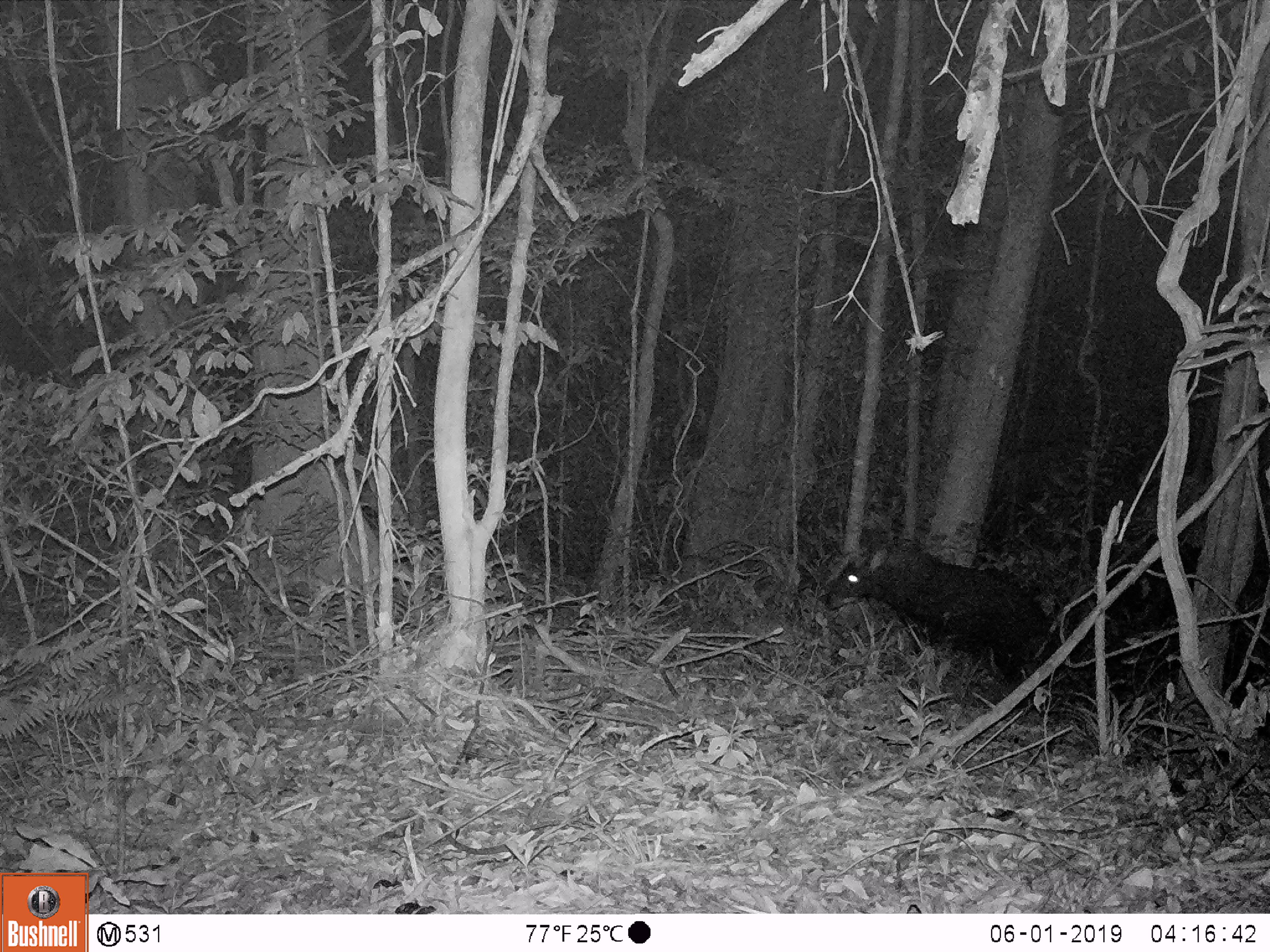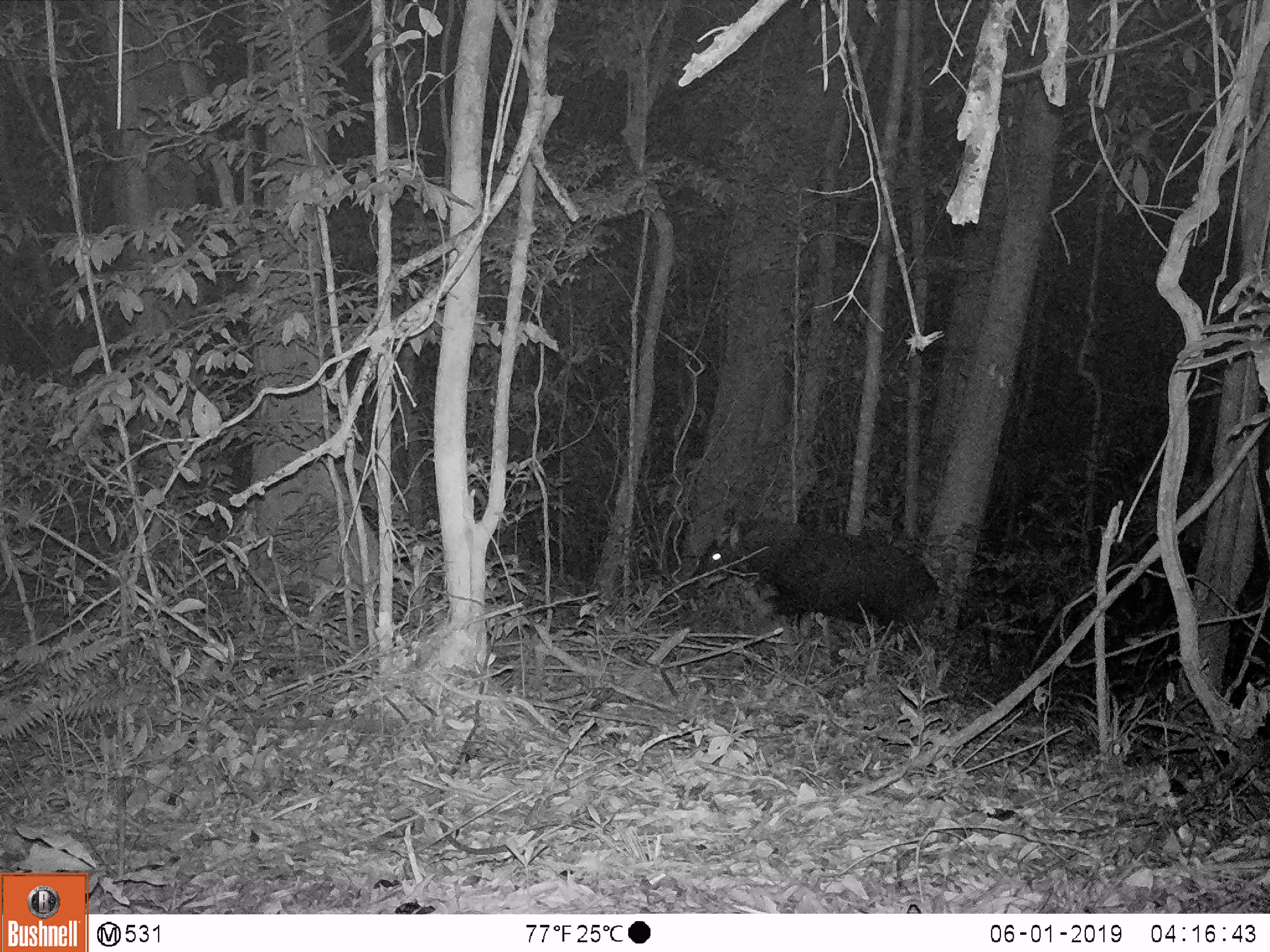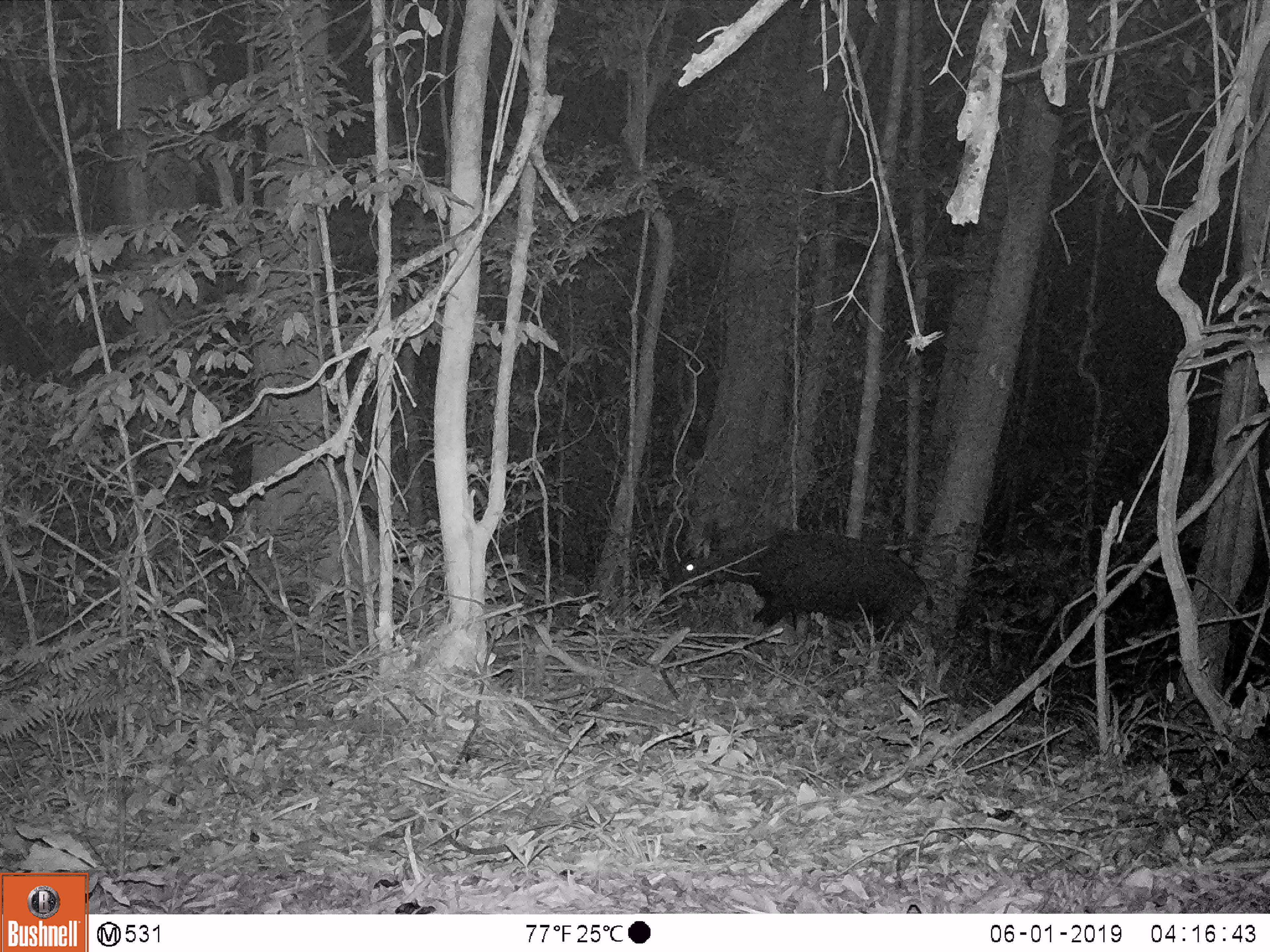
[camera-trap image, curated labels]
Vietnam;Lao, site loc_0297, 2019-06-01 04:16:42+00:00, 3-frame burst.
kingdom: Animalia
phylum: Chordata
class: Mammalia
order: Artiodactyla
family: Bovidae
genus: Capricornis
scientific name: Capricornis sumatraensis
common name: chinese serow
Chinese serow (Capricornis sumatraensis). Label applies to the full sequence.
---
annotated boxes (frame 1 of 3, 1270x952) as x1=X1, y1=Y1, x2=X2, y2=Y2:
chinese serow: x1=825, y1=543, x2=1056, y2=708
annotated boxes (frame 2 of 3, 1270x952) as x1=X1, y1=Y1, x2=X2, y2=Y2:
chinese serow: x1=691, y1=516, x2=942, y2=651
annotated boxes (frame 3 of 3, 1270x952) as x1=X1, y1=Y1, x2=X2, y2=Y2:
chinese serow: x1=677, y1=529, x2=933, y2=641